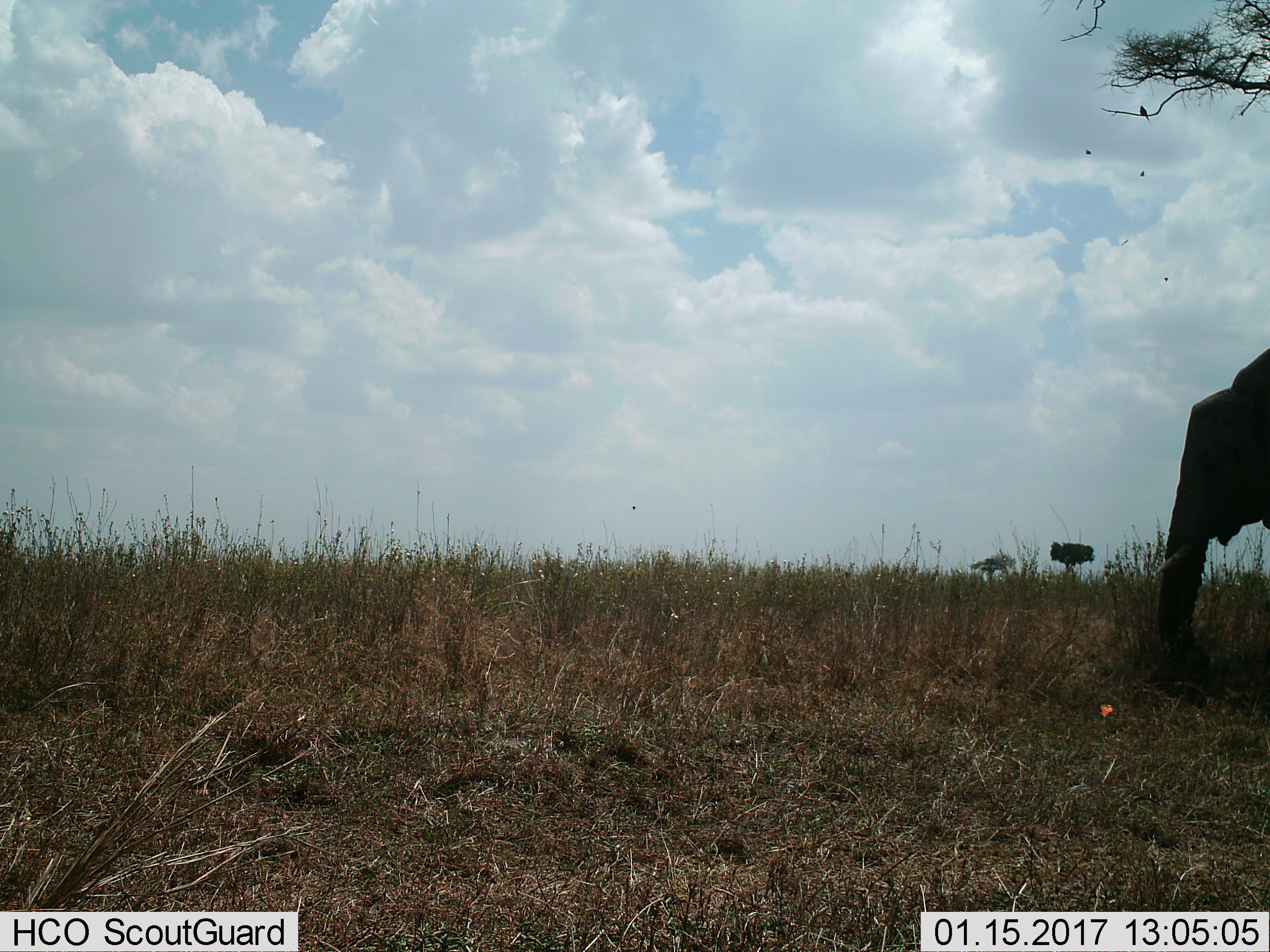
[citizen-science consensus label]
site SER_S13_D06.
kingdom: Animalia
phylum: Chordata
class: Mammalia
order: Proboscidea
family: Elephantidae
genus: Loxodonta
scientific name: Loxodonta africana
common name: african bush elephant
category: elephant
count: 1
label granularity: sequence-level